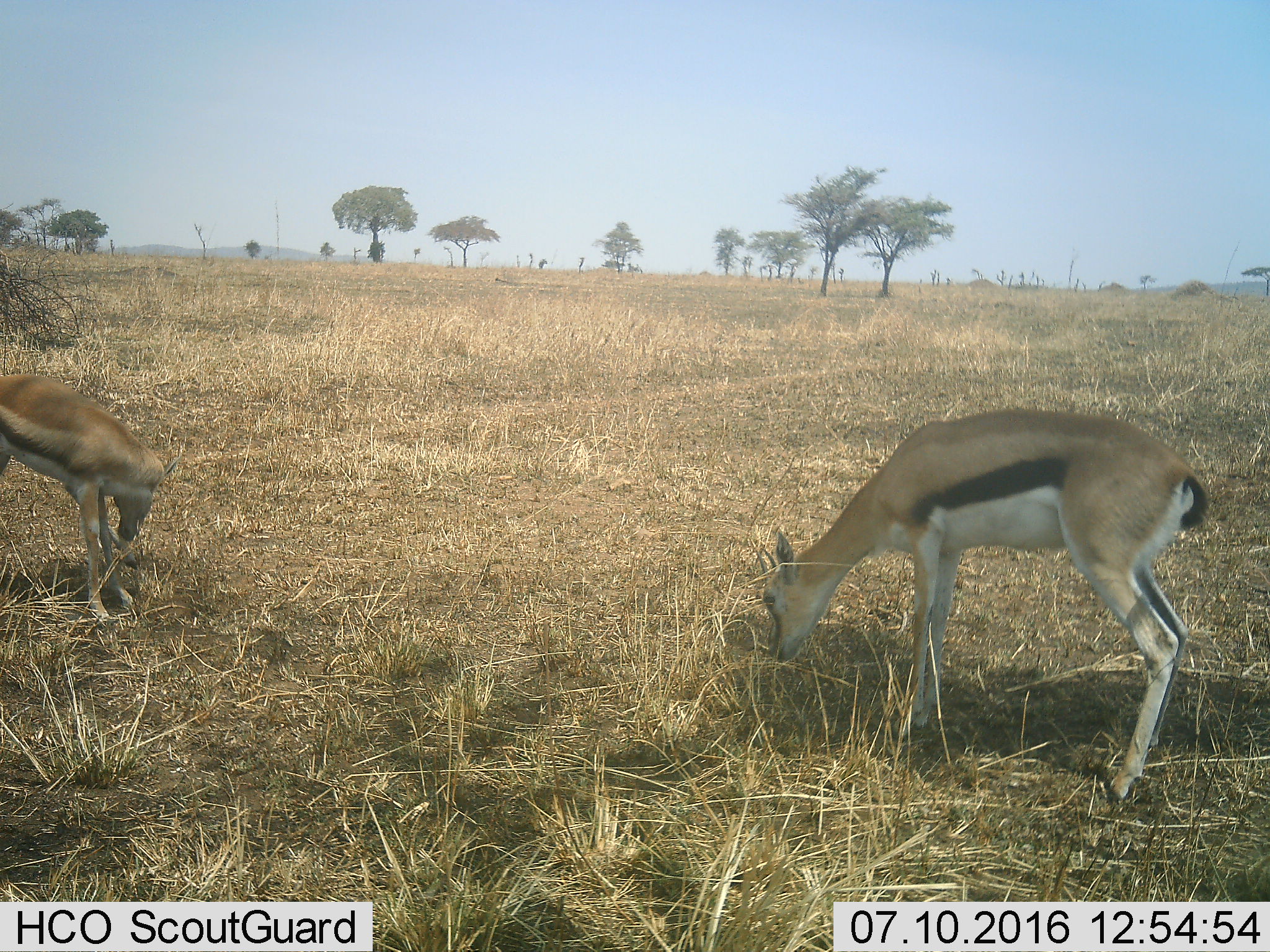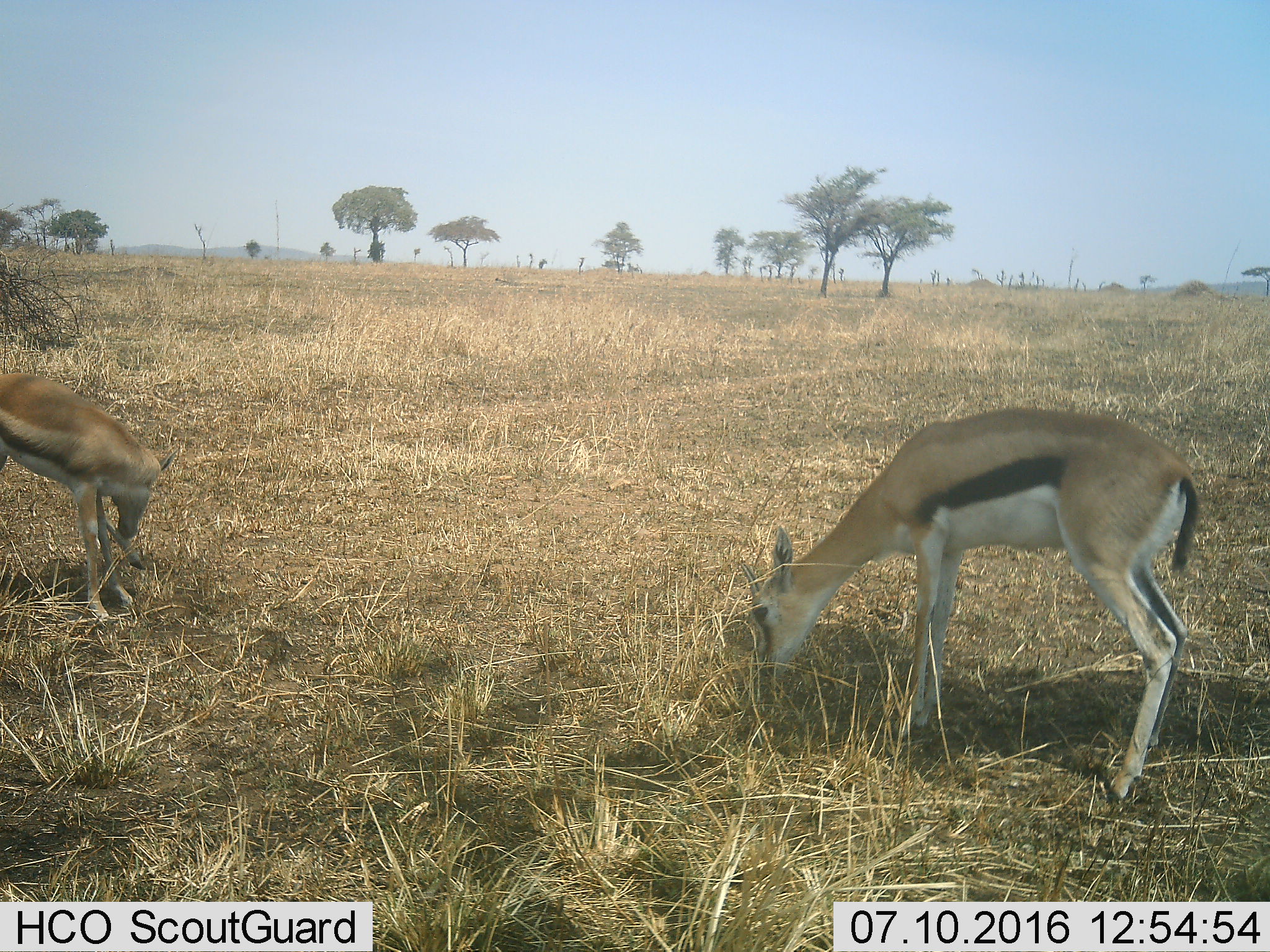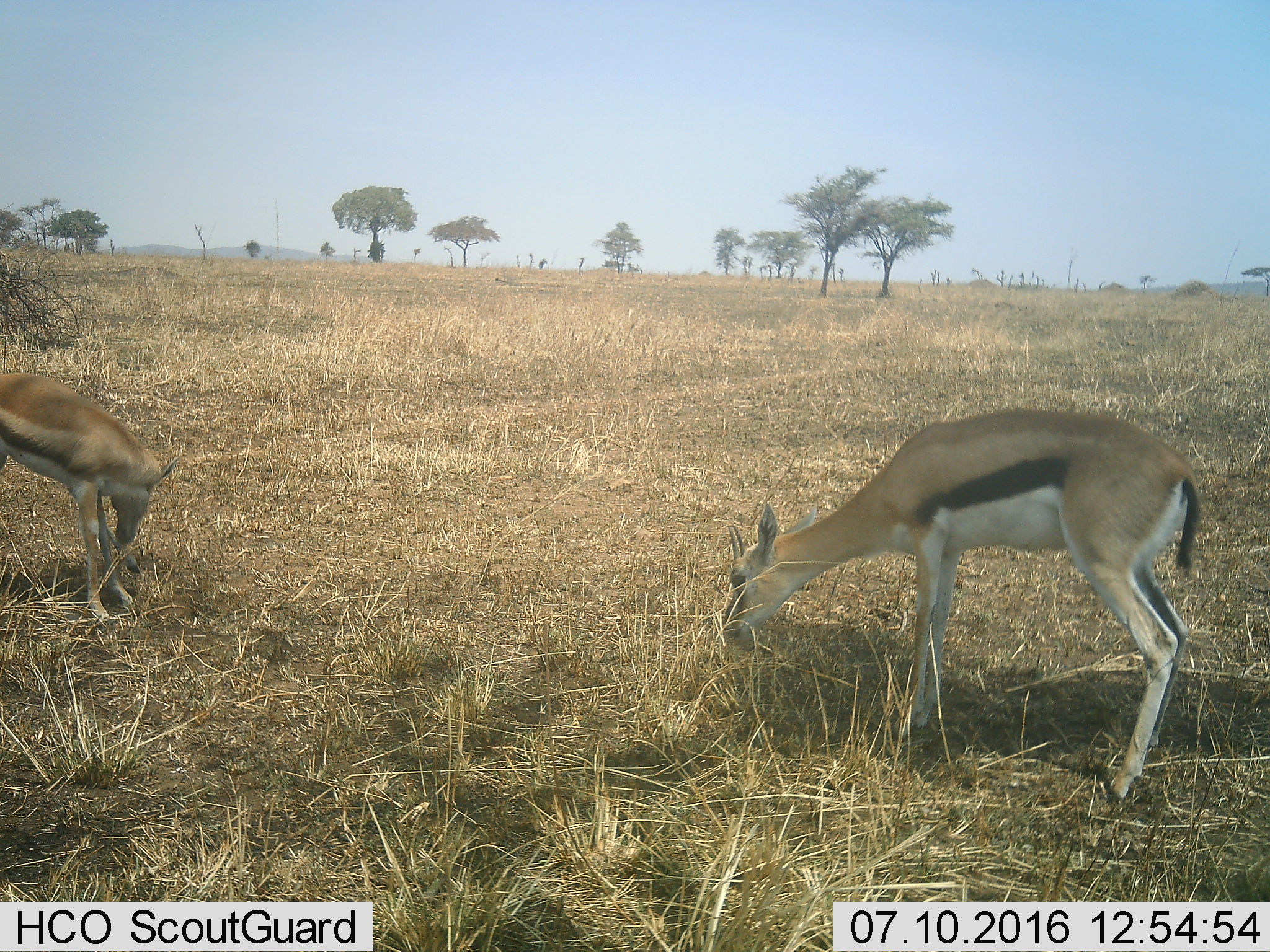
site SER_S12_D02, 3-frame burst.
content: unidentified animal